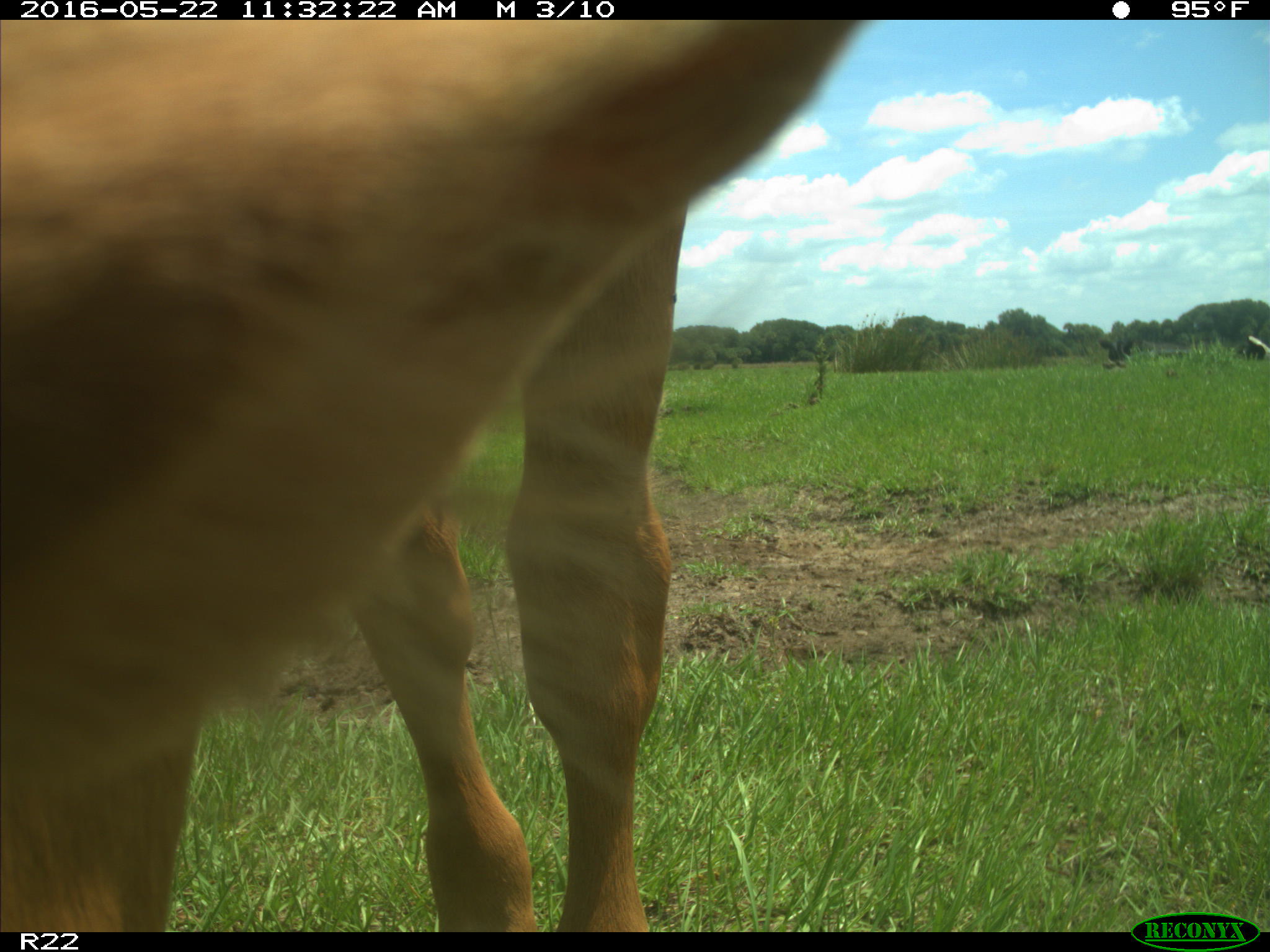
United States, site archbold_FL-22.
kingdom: Animalia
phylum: Chordata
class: Mammalia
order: Artiodactyla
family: Bovidae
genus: Bos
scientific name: Bos taurus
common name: domestic cow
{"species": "Bos taurus (domestic cow)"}